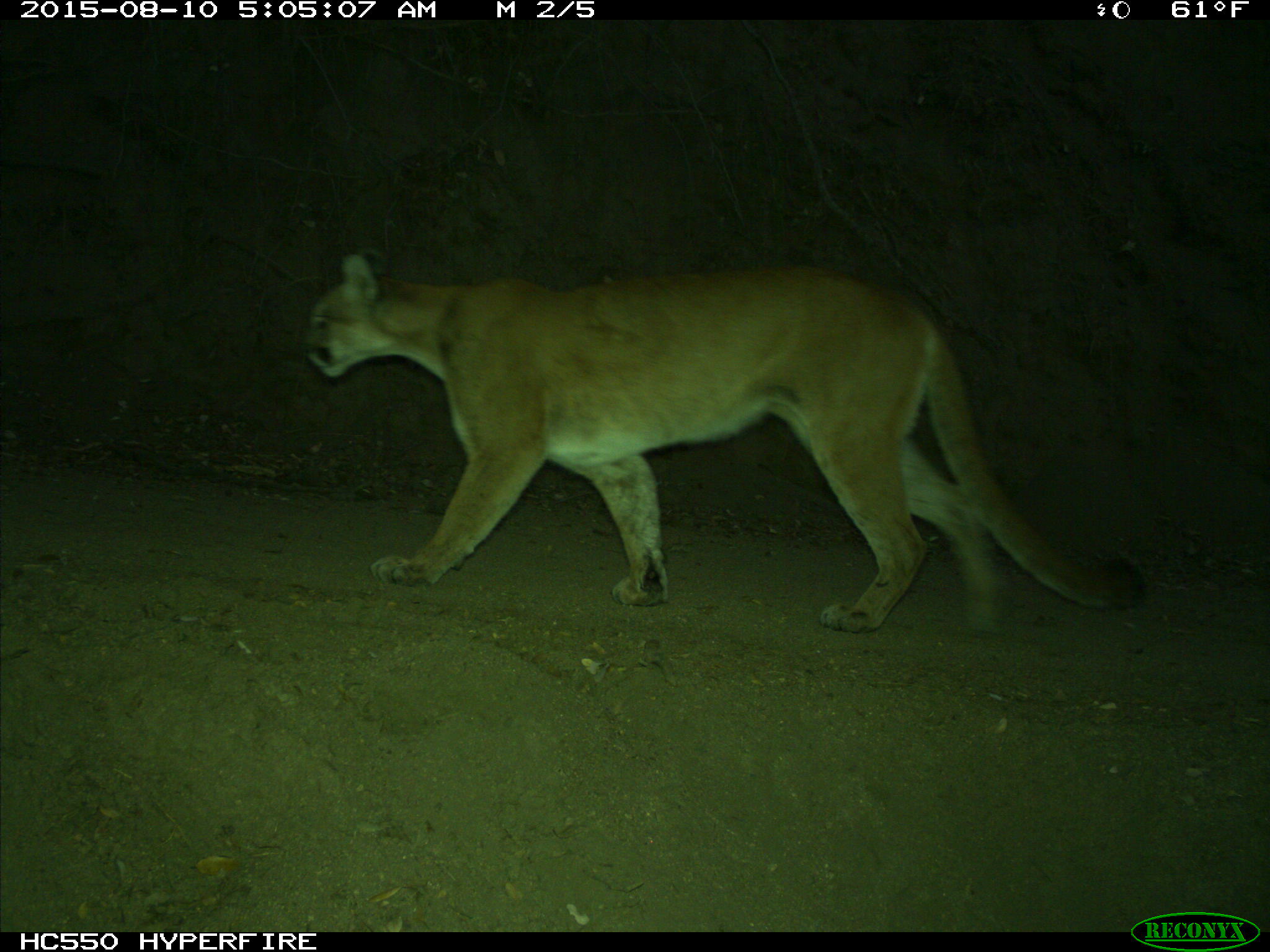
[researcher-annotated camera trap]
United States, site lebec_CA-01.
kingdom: Animalia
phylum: Chordata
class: Mammalia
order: Carnivora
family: Felidae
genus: Puma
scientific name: Puma concolor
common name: mountain lion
Puma concolor (mountain lion).